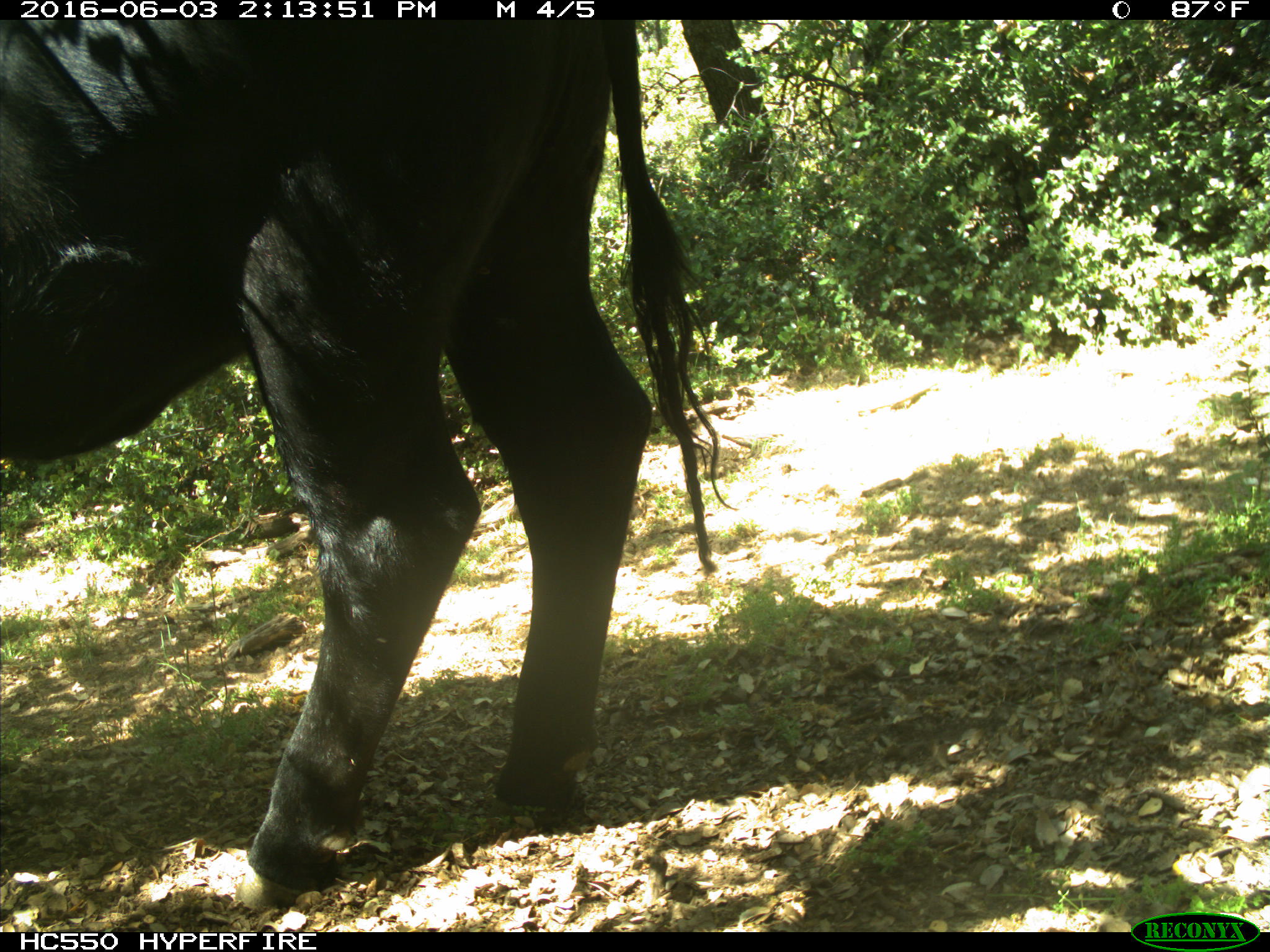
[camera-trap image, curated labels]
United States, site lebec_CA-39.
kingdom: Animalia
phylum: Chordata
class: Mammalia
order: Artiodactyla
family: Bovidae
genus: Bos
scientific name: Bos taurus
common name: domestic cow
Bos taurus (domestic cow).